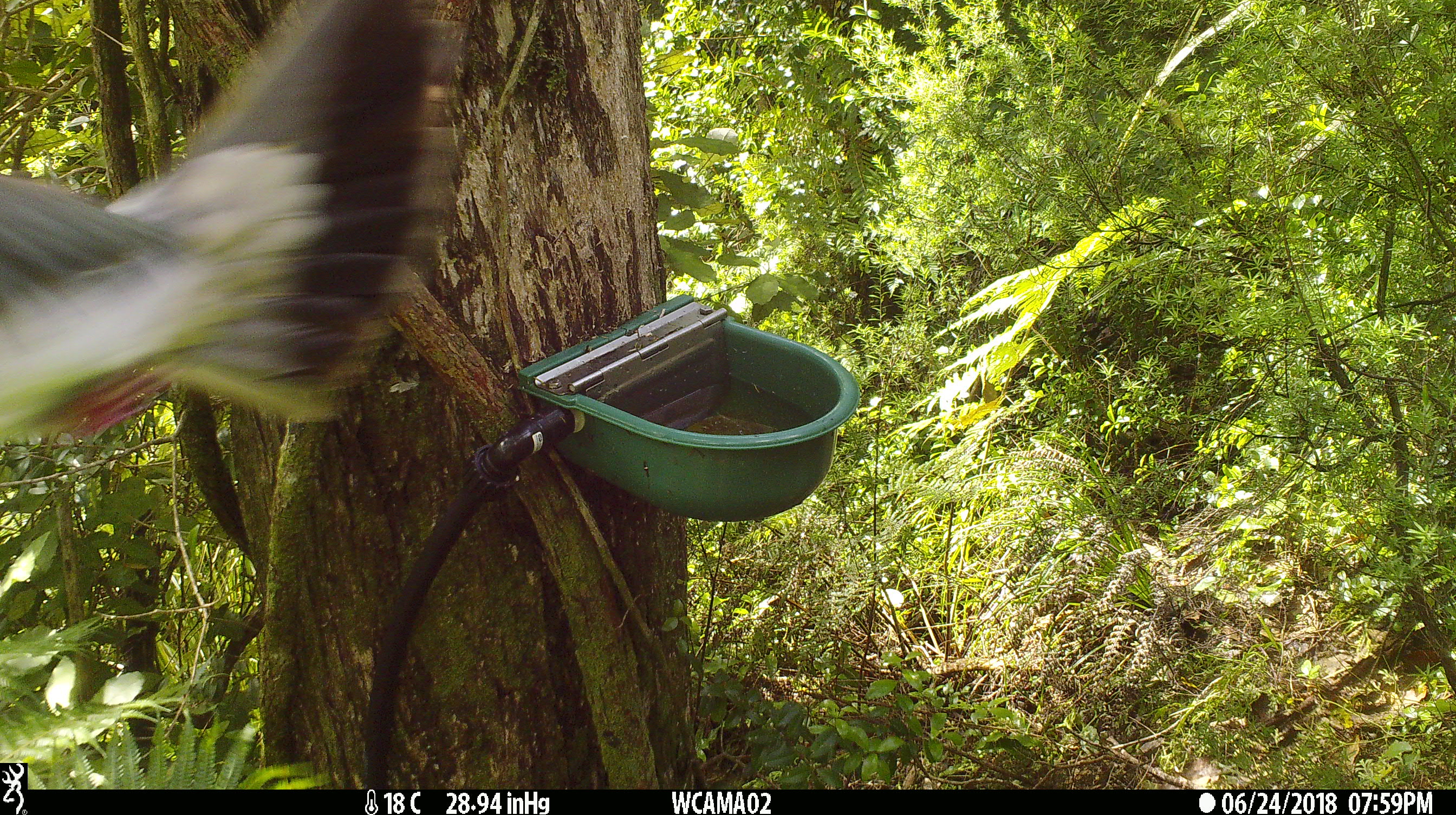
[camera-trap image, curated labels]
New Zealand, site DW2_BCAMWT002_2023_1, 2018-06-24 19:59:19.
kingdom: Animalia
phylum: Chordata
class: Aves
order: Columbiformes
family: Columbidae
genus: Hemiphaga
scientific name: Hemiphaga novaeseelandiae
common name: new zealand pigeon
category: kereru